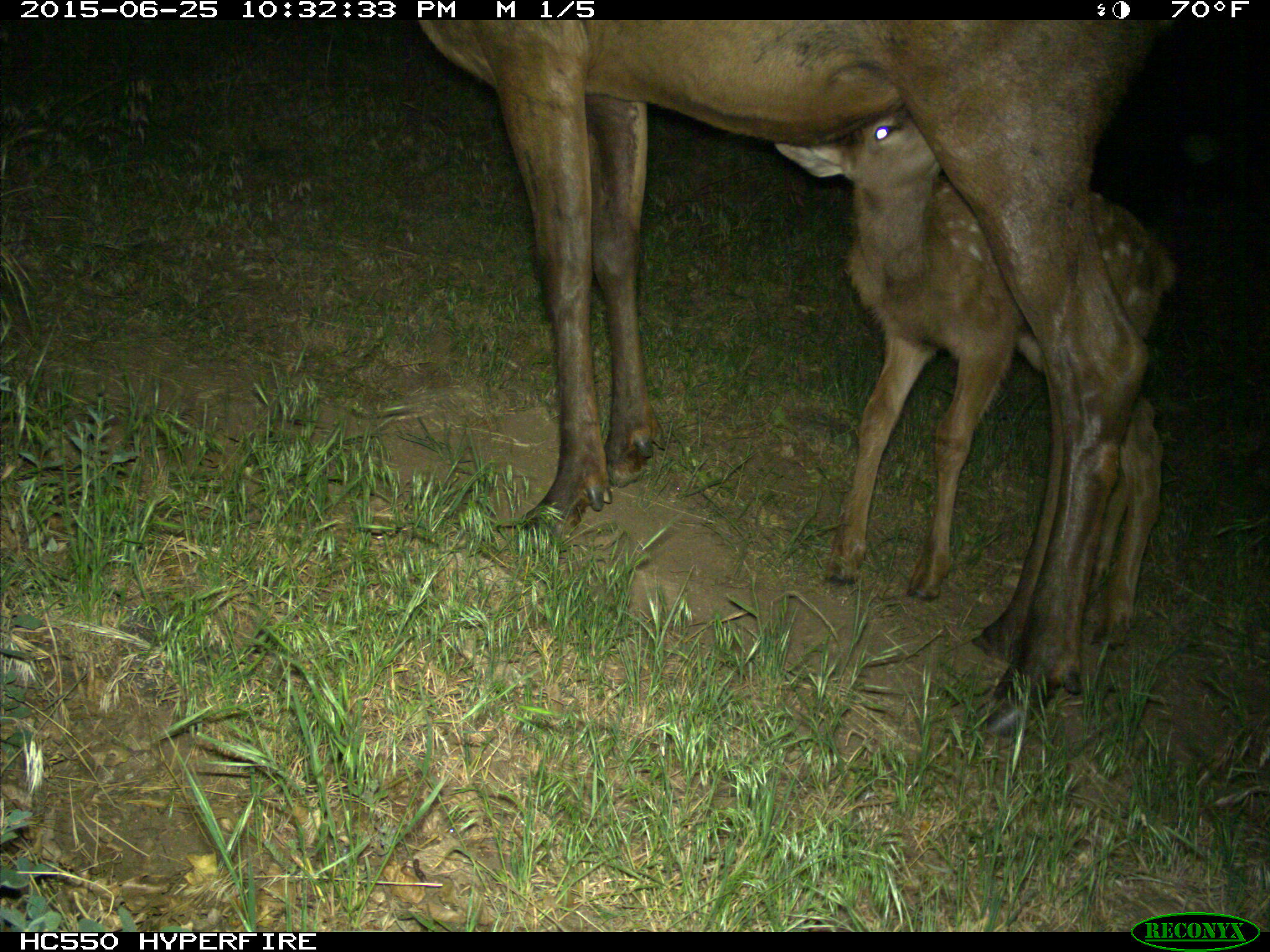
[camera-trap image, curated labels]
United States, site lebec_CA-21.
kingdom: Animalia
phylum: Chordata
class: Mammalia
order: Artiodactyla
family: Cervidae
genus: Cervus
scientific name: Cervus canadensis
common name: elk